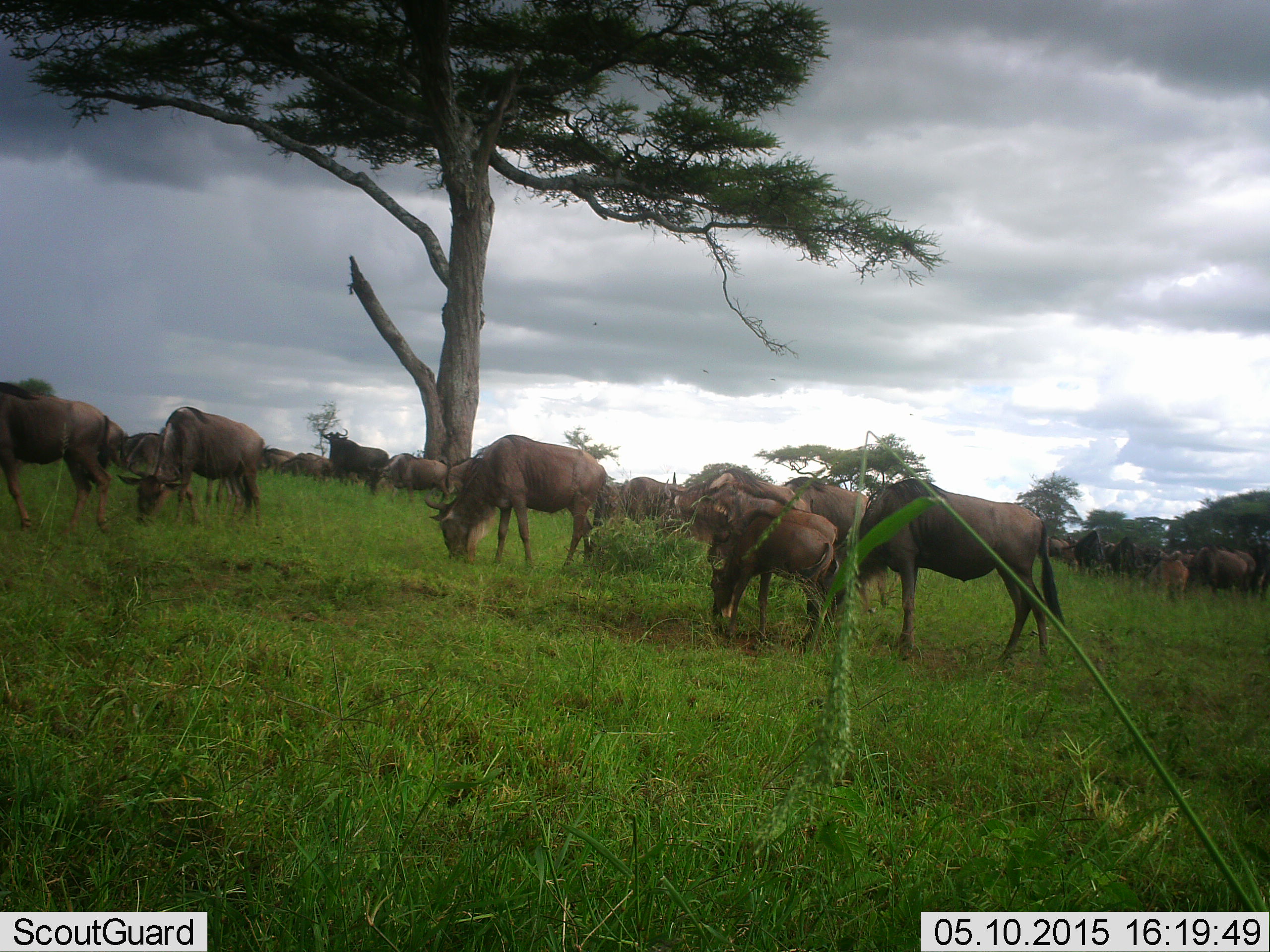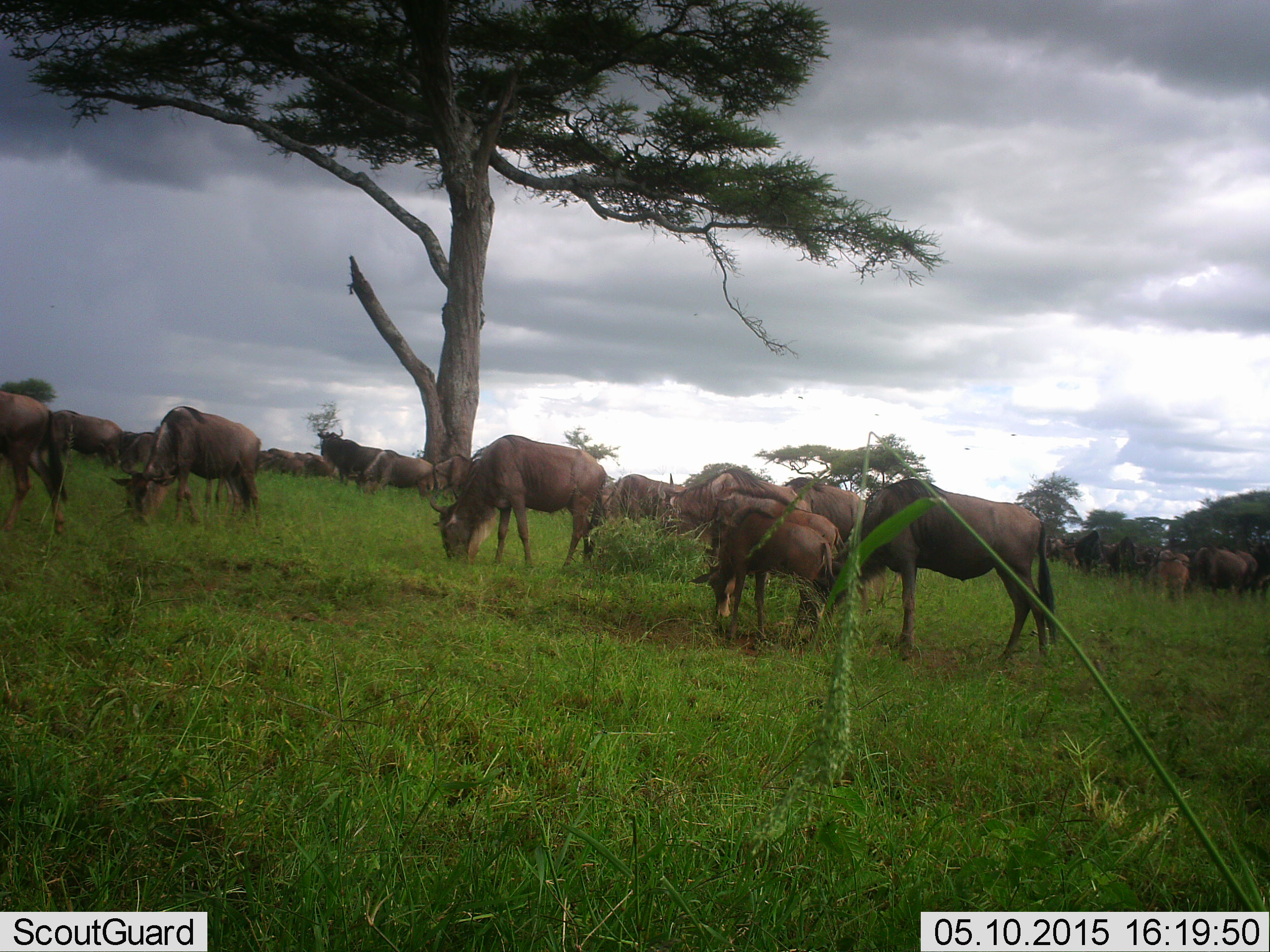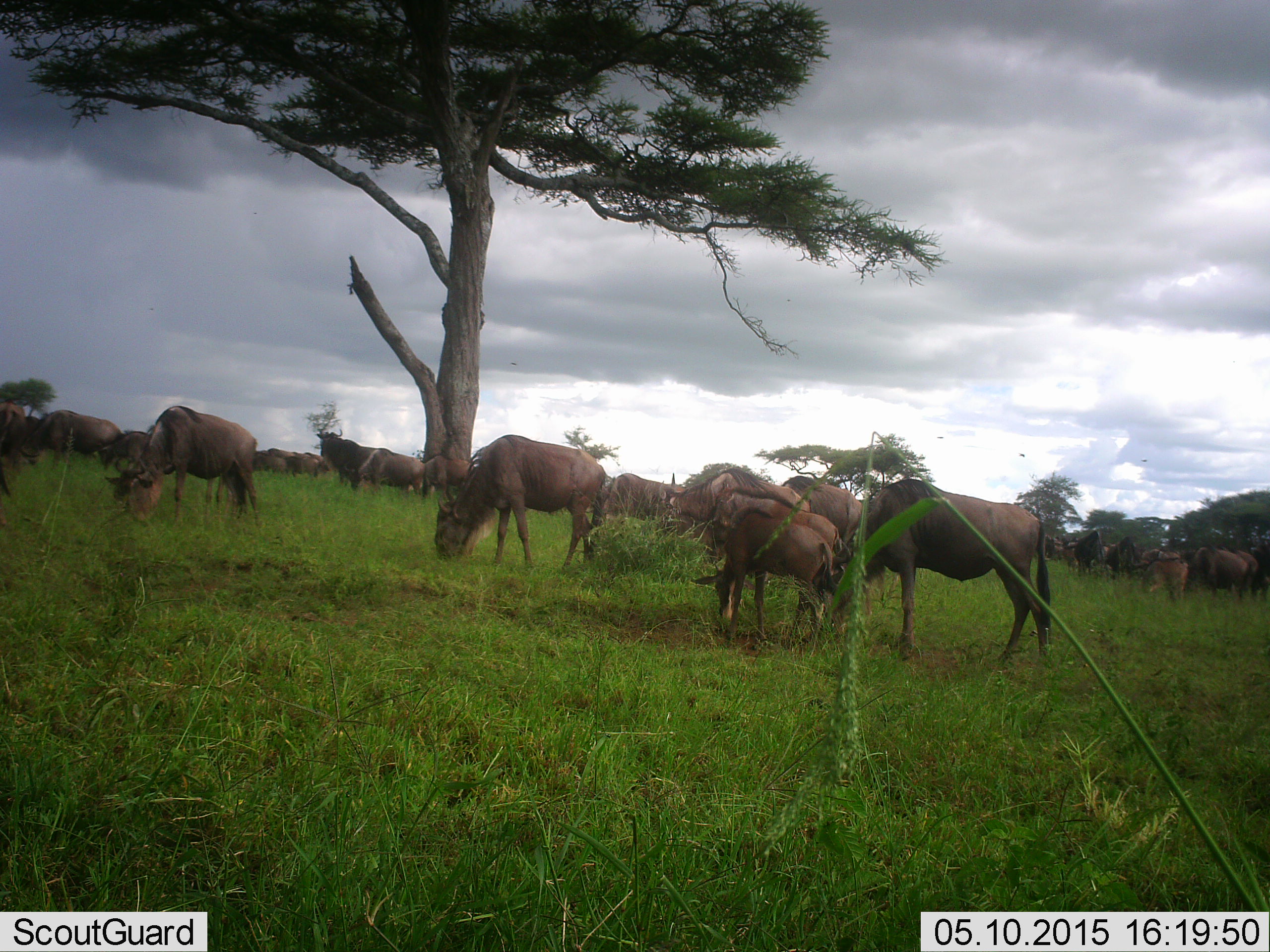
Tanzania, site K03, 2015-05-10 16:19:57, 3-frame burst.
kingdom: Animalia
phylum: Chordata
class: Mammalia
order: Artiodactyla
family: Bovidae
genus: Connochaetes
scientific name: Connochaetes taurinus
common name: blue wildebeest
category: wildebeest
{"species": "wildebeest (blue wildebeest) (Connochaetes taurinus)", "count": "11-50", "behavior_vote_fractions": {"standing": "50%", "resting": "10%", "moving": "40%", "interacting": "20%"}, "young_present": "50%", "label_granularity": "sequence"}